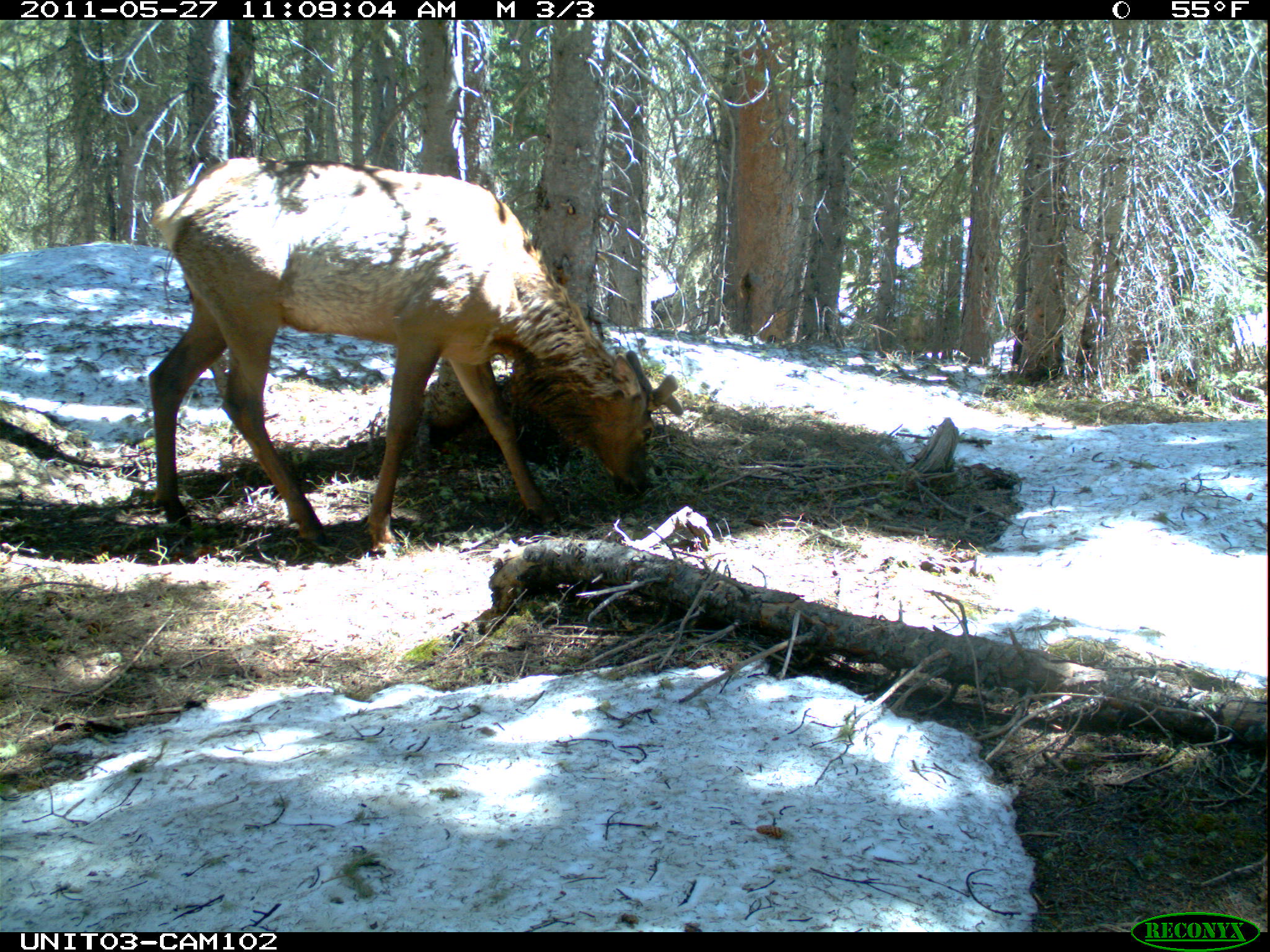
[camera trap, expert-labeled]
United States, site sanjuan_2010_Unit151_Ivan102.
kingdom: Animalia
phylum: Chordata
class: Mammalia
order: Artiodactyla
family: Cervidae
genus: Cervus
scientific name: Cervus elaphus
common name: red deer